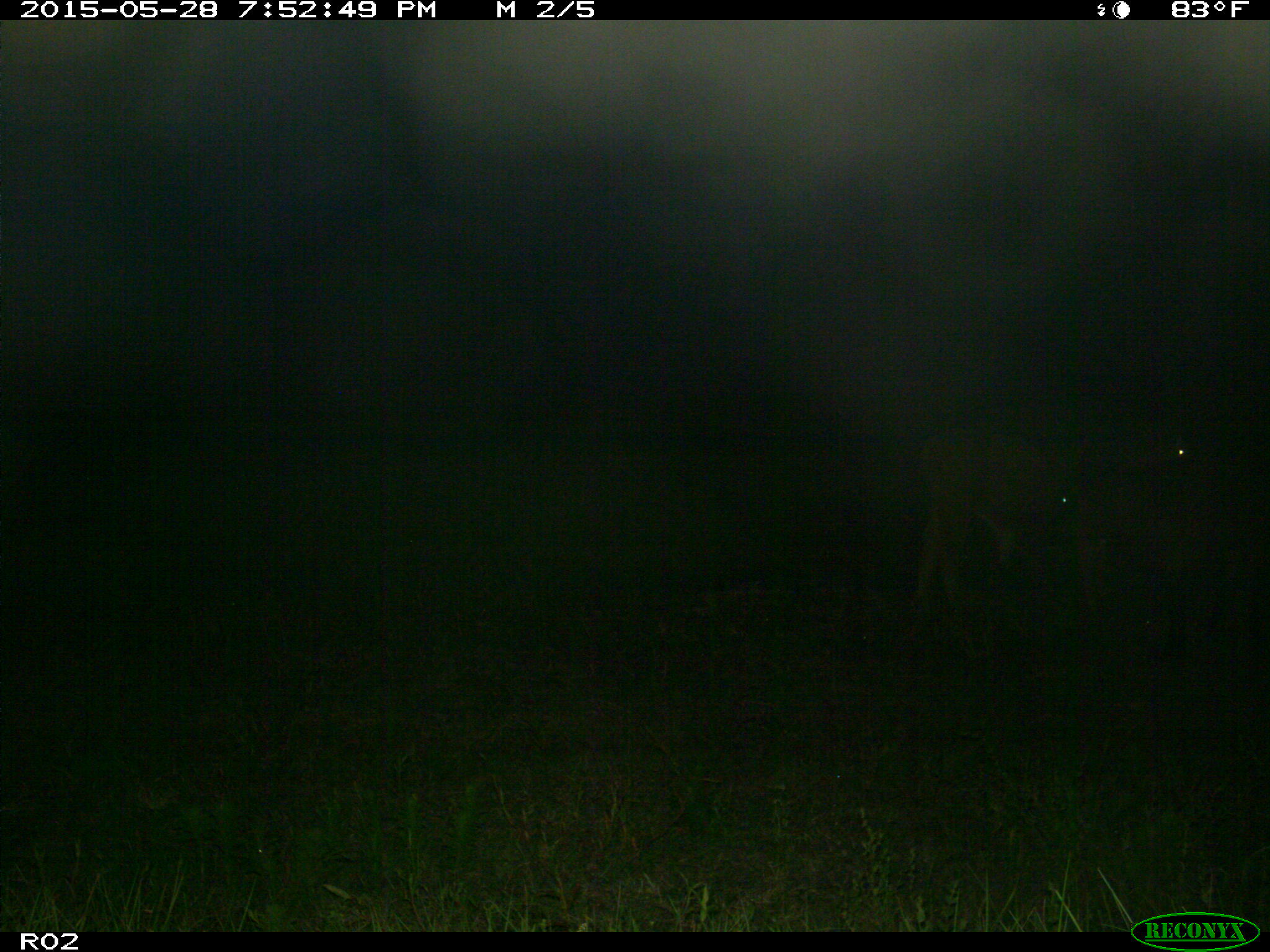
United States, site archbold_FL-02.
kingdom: Animalia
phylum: Chordata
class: Mammalia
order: Artiodactyla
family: Bovidae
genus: Bos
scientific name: Bos taurus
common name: domestic cow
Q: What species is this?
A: Bos taurus (domestic cow).